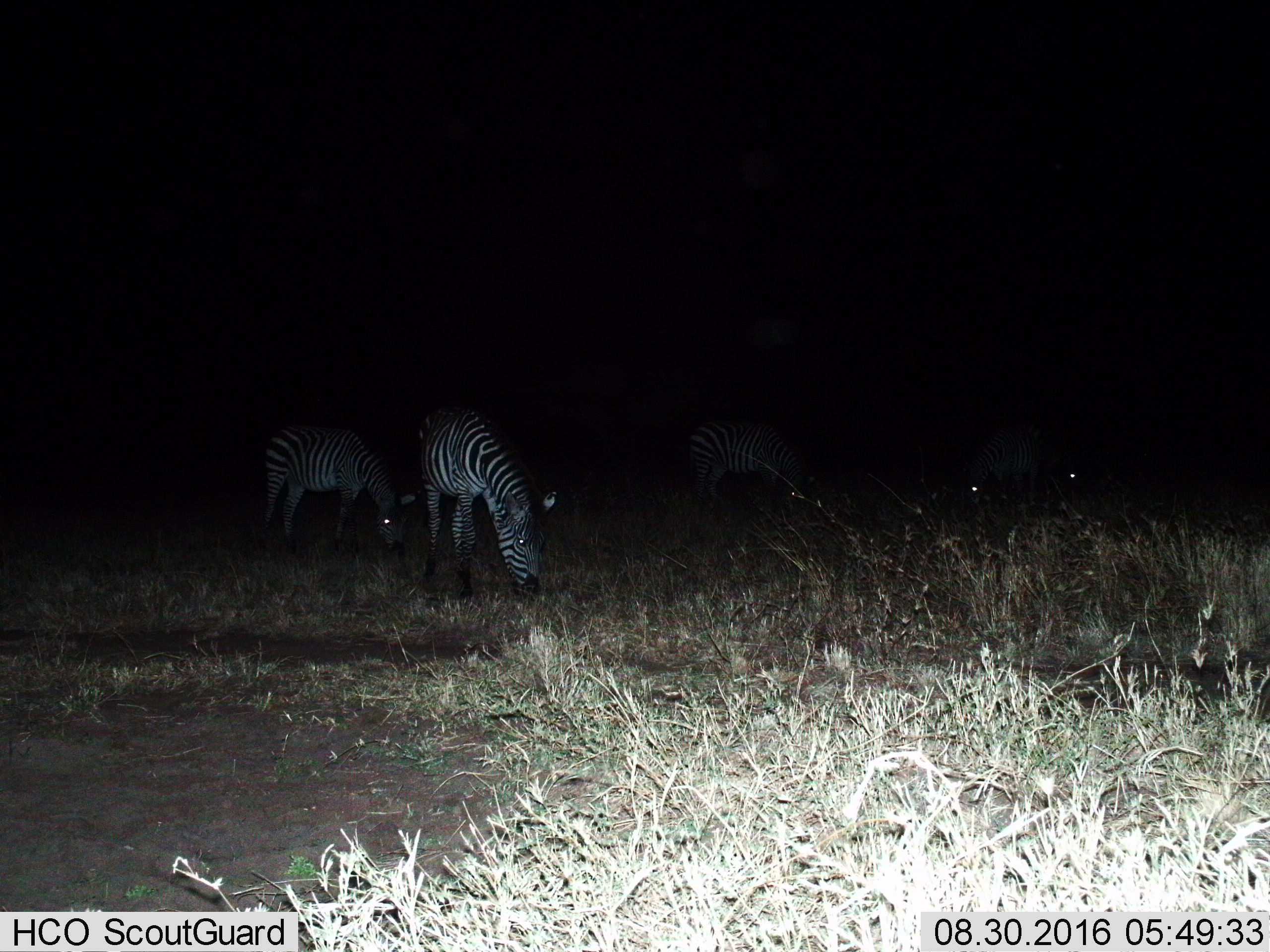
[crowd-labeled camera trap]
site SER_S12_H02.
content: unidentified animal